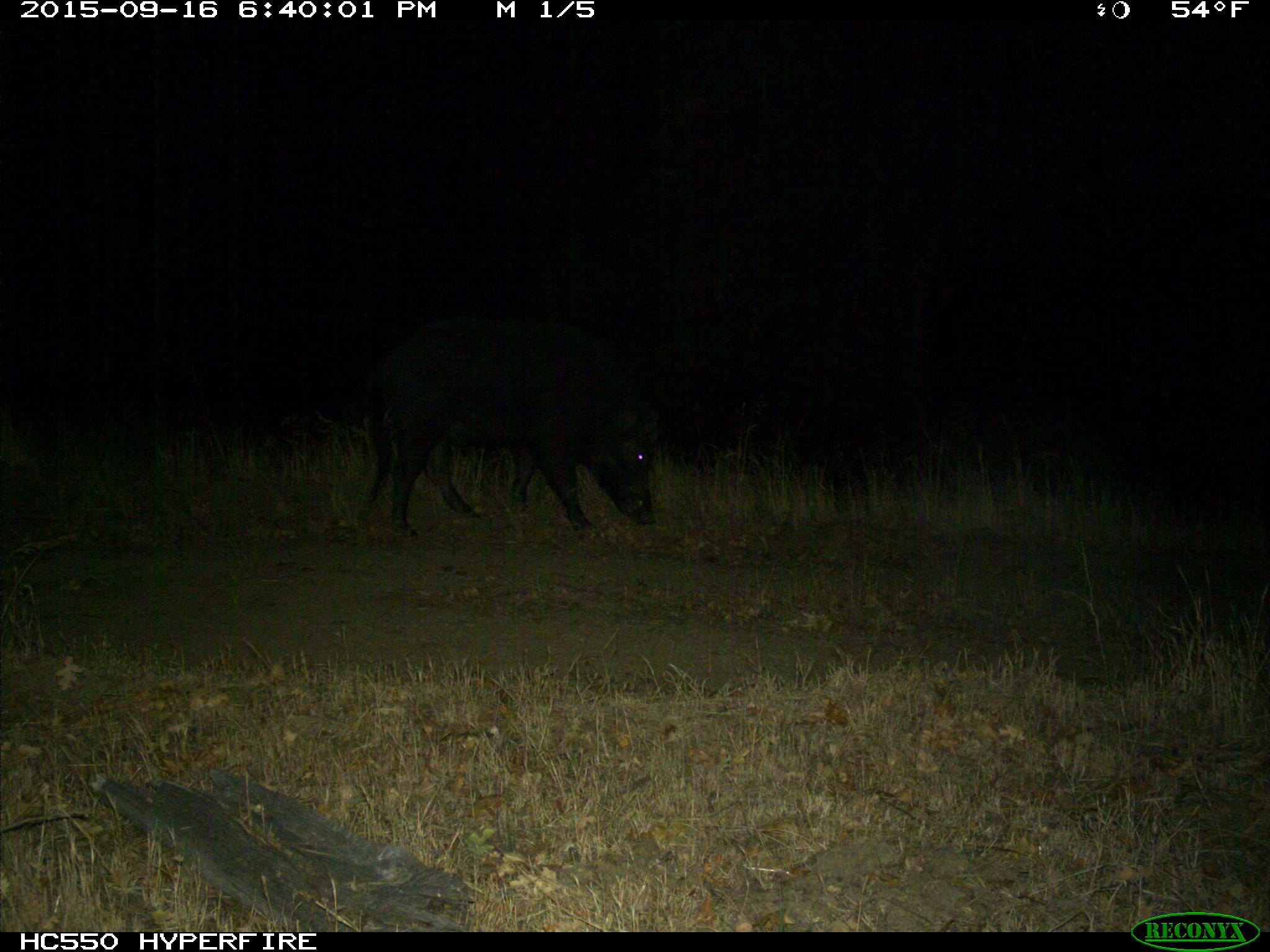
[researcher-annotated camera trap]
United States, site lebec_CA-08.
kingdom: Animalia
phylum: Chordata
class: Mammalia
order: Artiodactyla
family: Suidae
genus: Sus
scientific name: Sus scrofa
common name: wild boar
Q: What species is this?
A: Sus scrofa (wild boar).